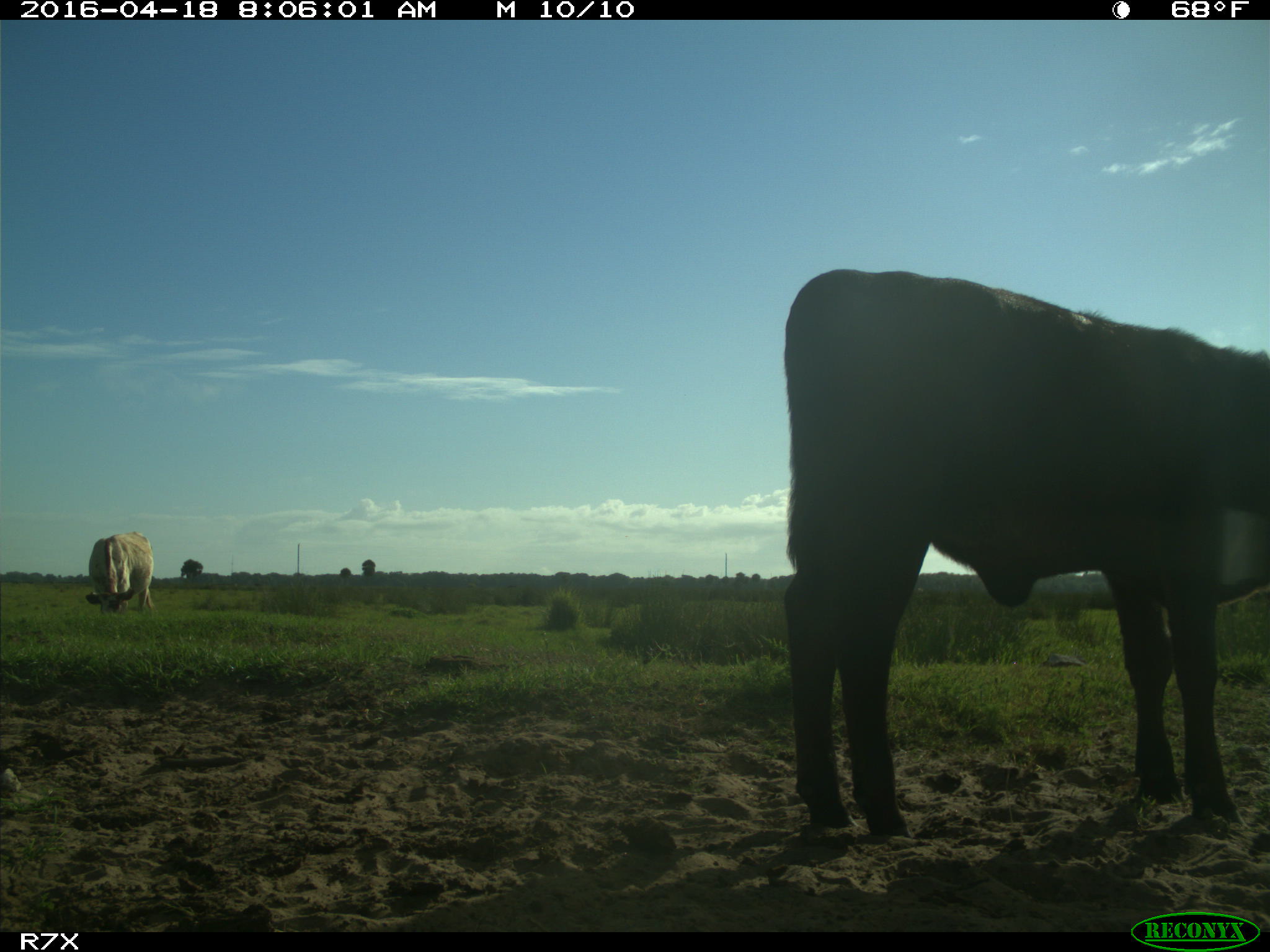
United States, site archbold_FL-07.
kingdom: Animalia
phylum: Chordata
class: Mammalia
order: Artiodactyla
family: Bovidae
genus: Bos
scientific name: Bos taurus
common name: domestic cow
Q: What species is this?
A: Bos taurus (domestic cow).